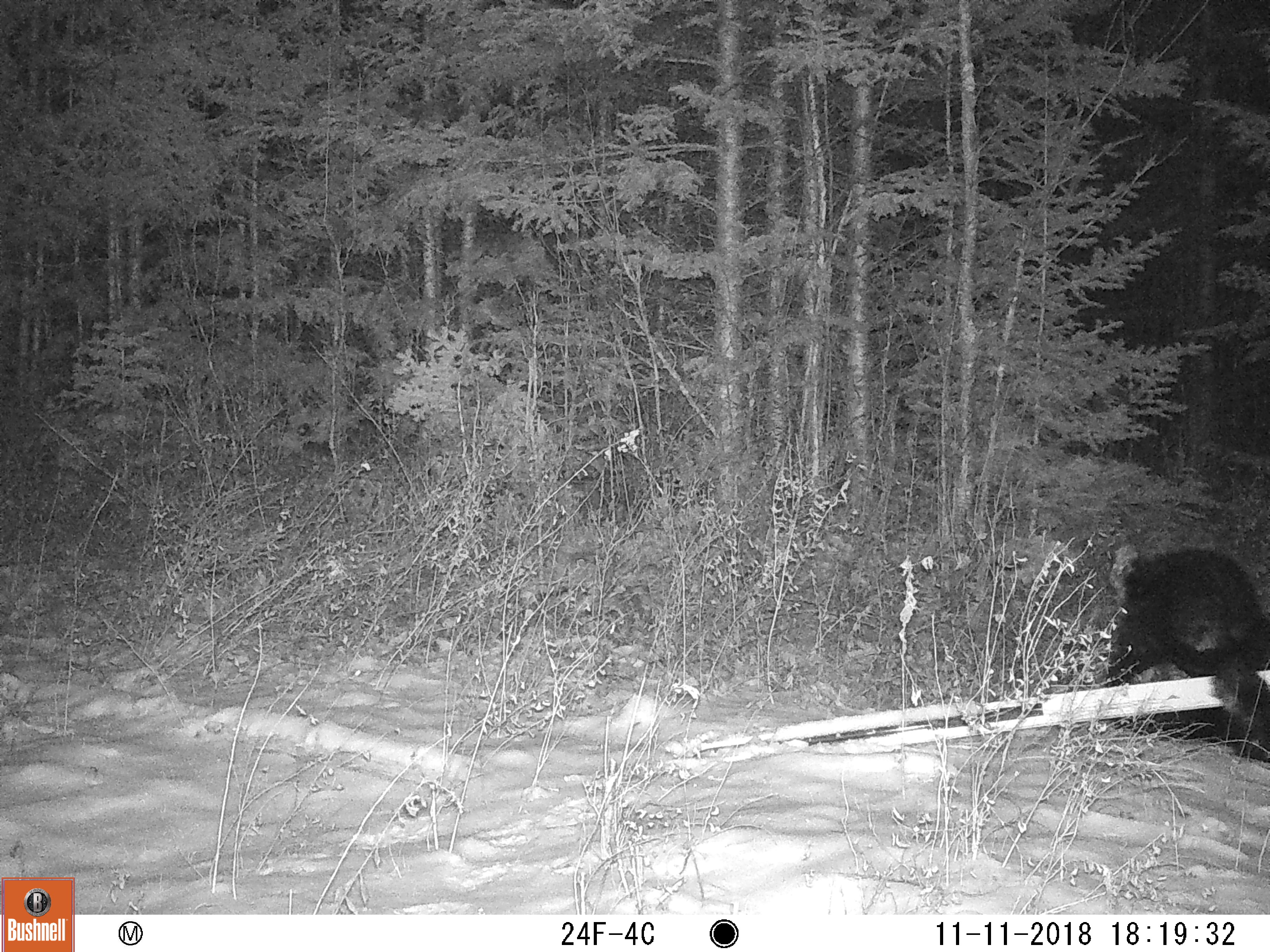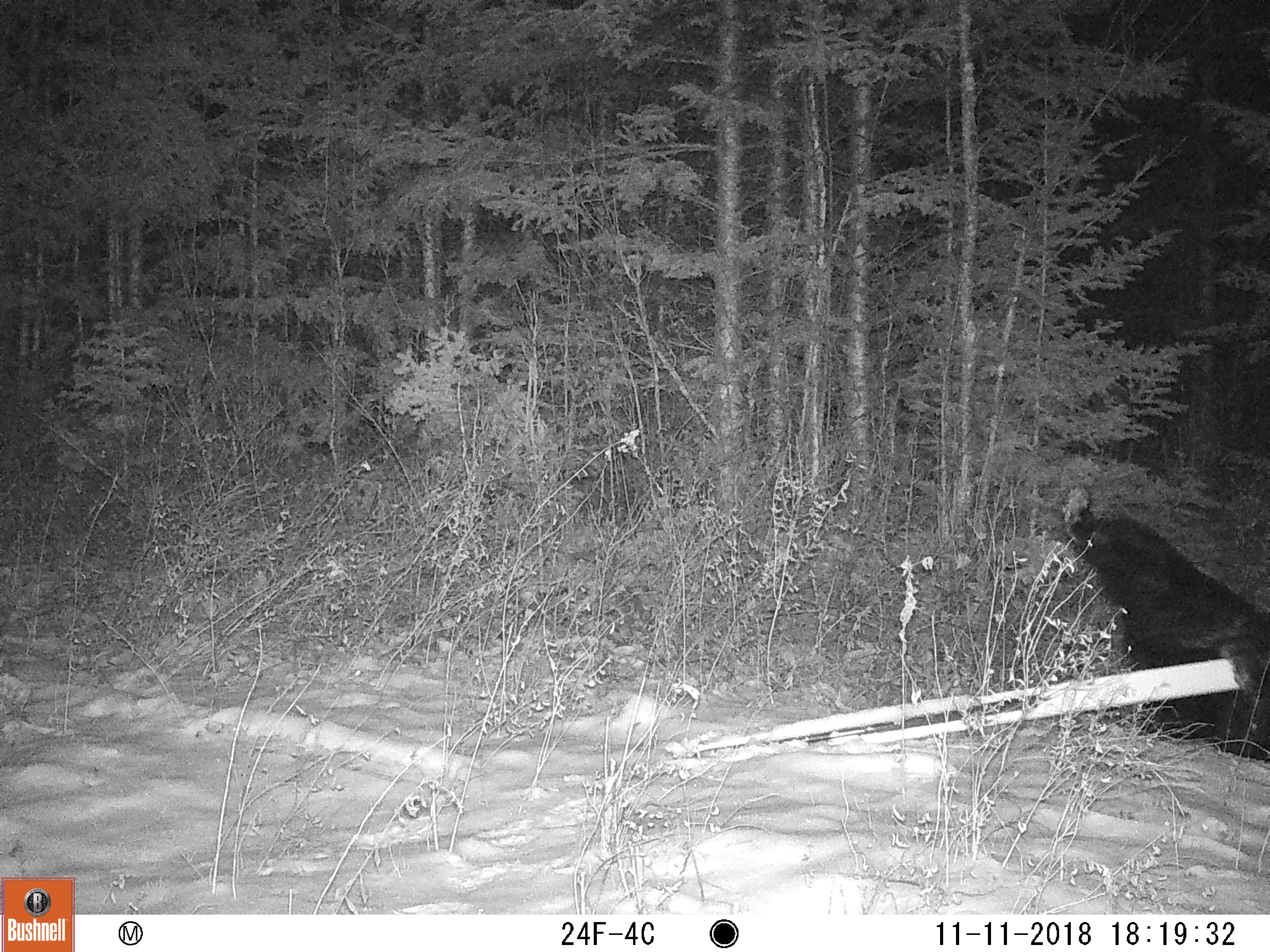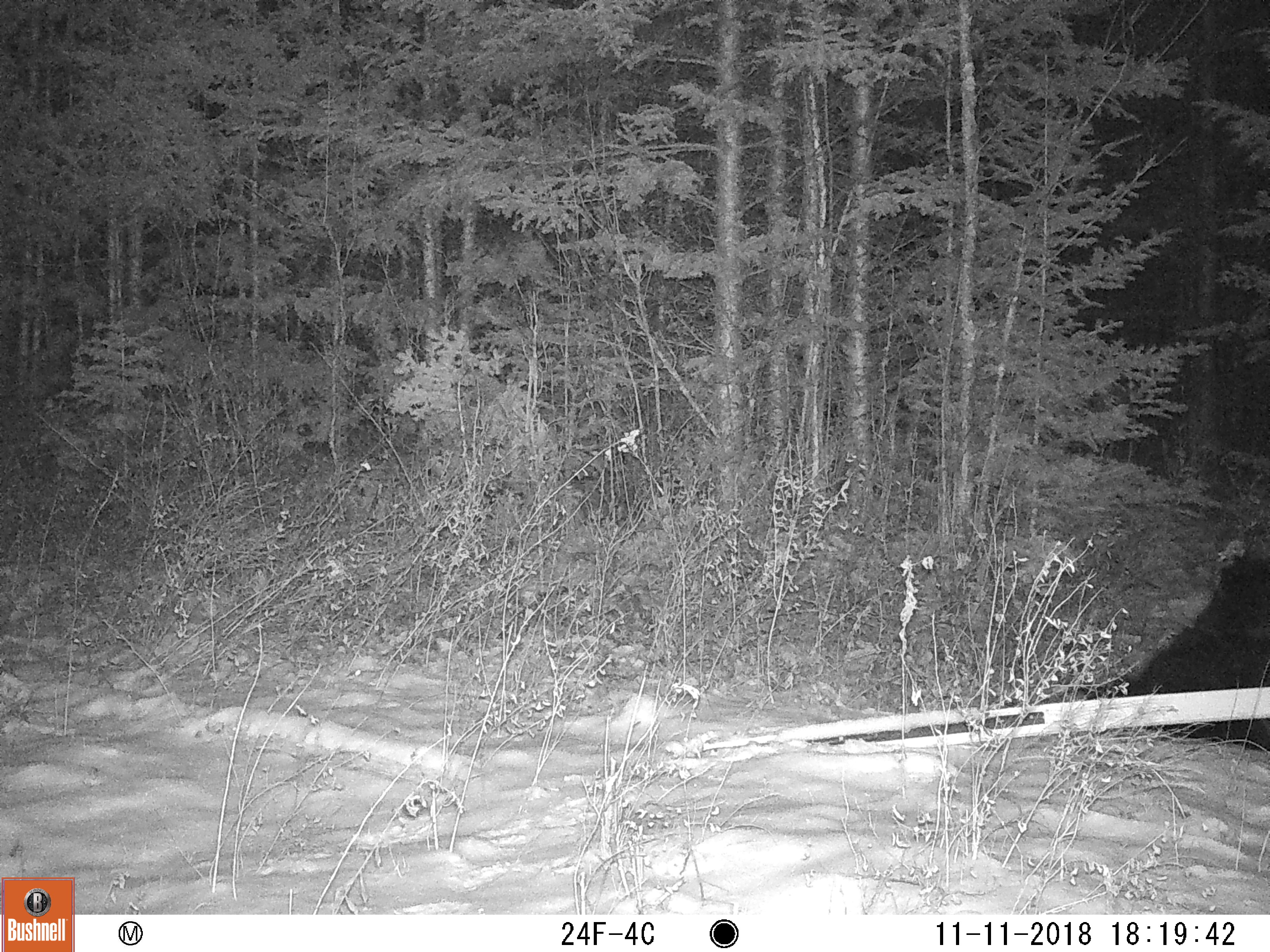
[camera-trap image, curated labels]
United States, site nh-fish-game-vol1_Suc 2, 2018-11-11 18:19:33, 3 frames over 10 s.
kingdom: Animalia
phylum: Chordata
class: Mammalia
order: Carnivora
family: Ursidae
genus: Ursus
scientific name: Ursus americanus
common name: black bear